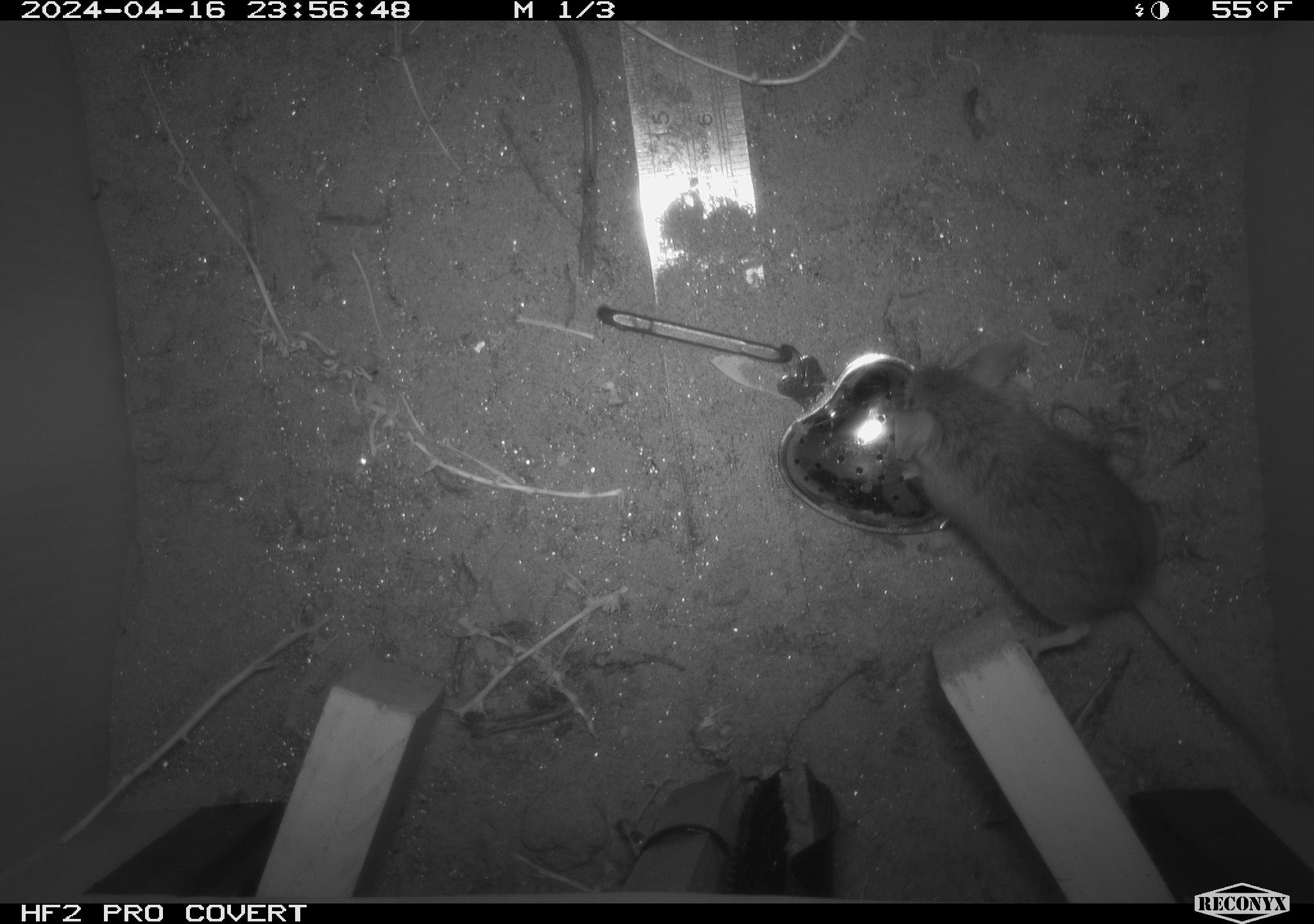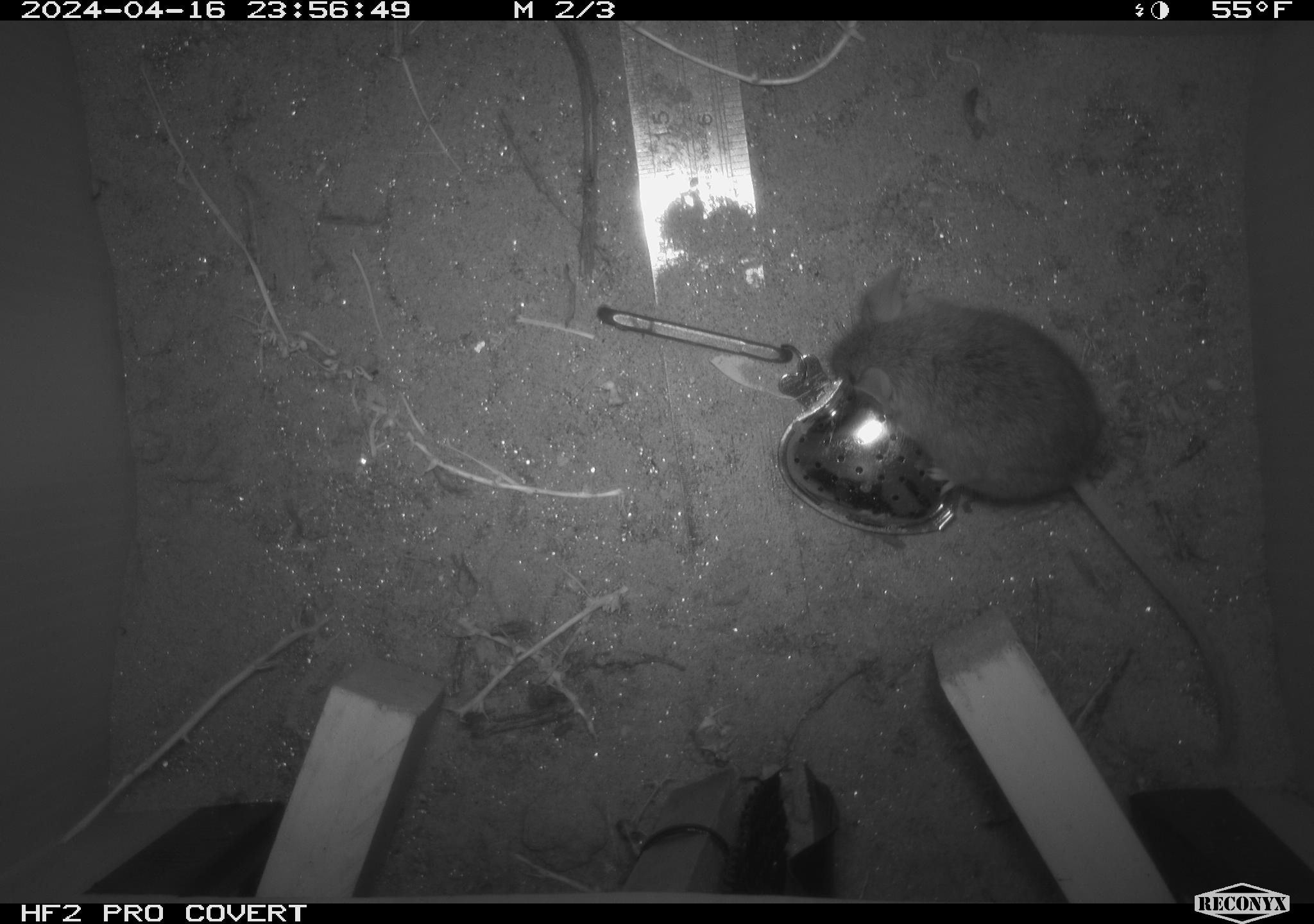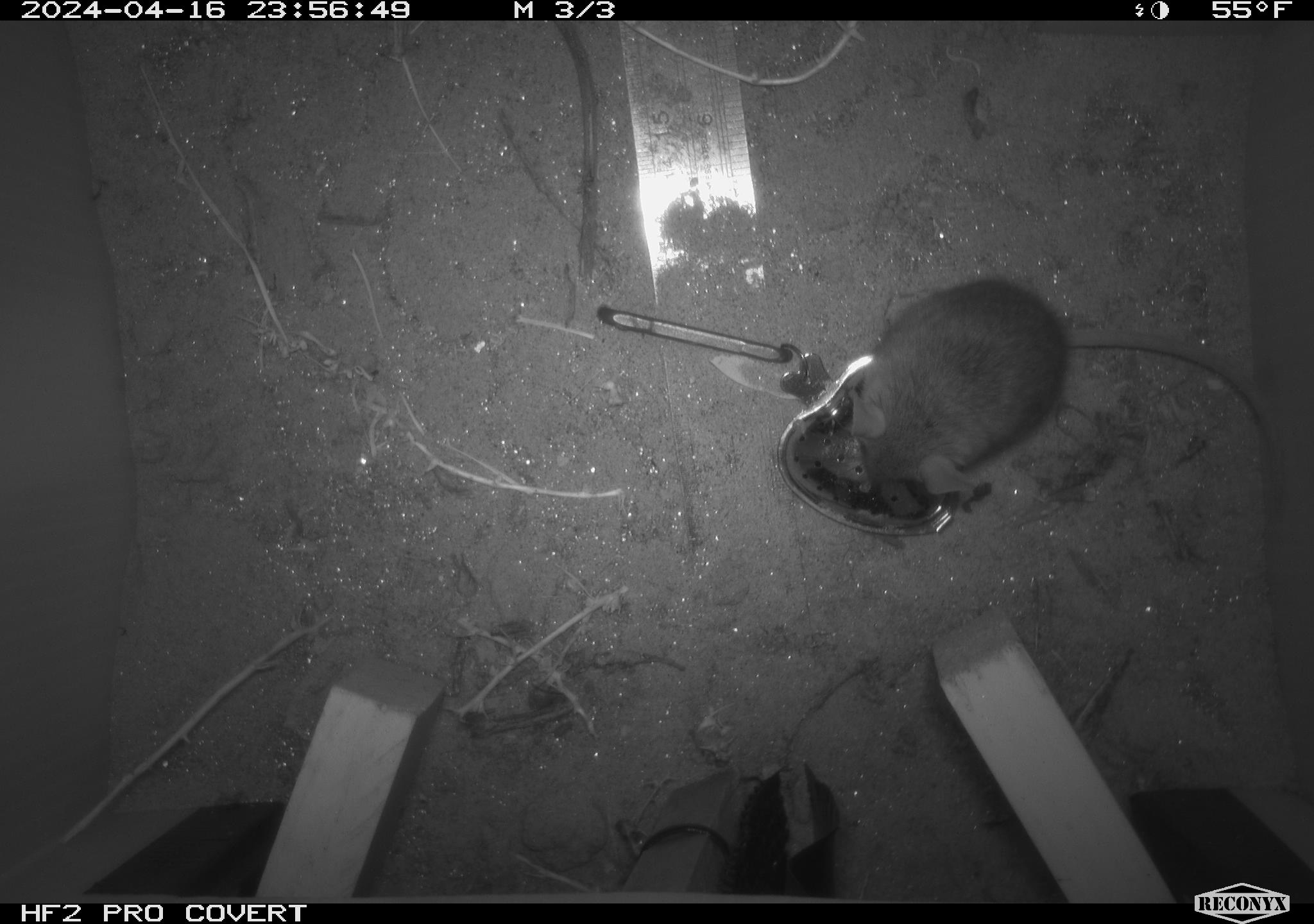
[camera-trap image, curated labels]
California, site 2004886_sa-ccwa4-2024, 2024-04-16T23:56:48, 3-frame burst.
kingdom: Animalia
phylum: Chordata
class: Mammalia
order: Rodentia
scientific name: Rodentia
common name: woodrat or rat or mouse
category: woodrat or rat or mouse species